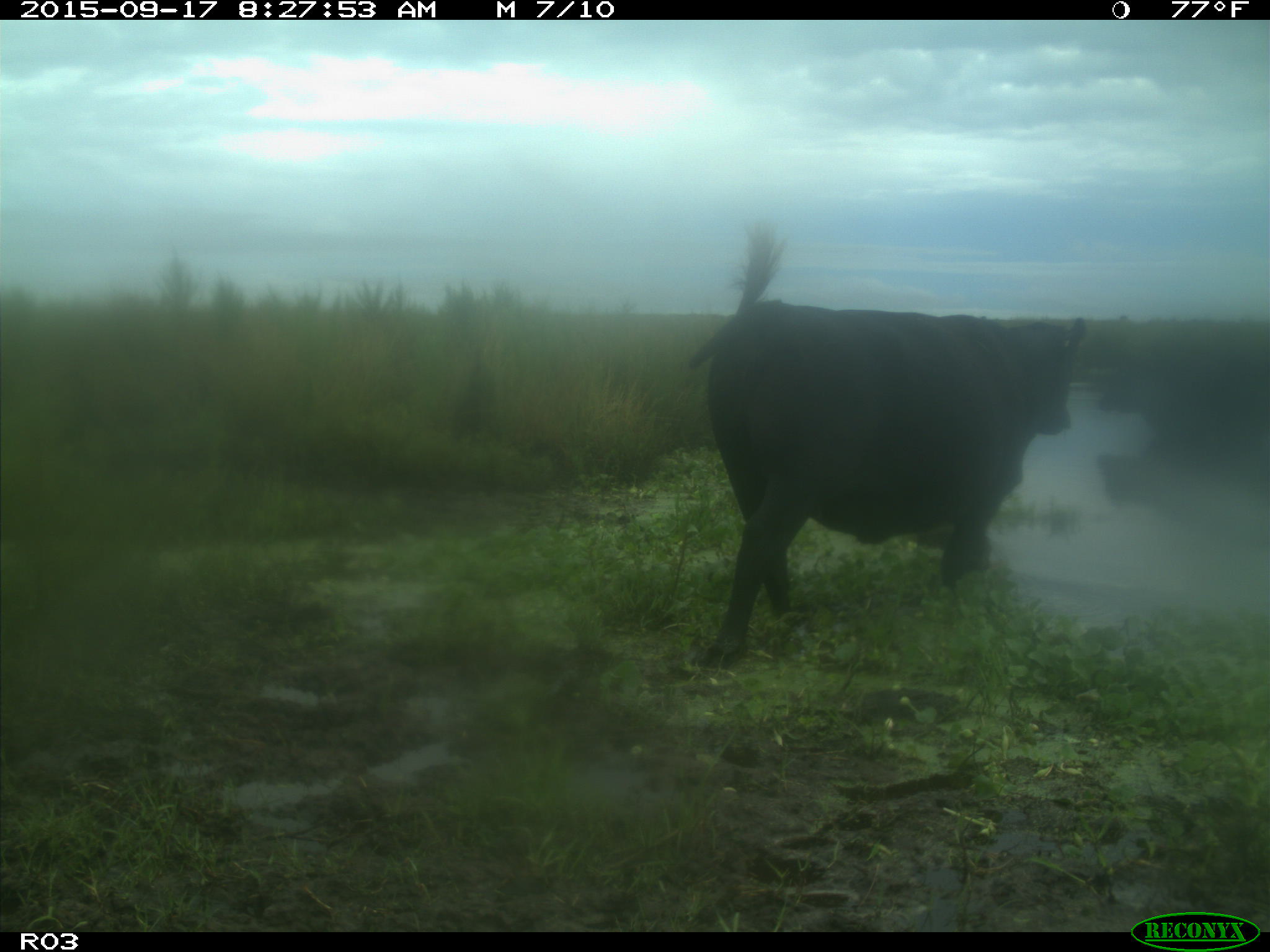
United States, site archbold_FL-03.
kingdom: Animalia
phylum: Chordata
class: Mammalia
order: Artiodactyla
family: Bovidae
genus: Bos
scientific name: Bos taurus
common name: domestic cow